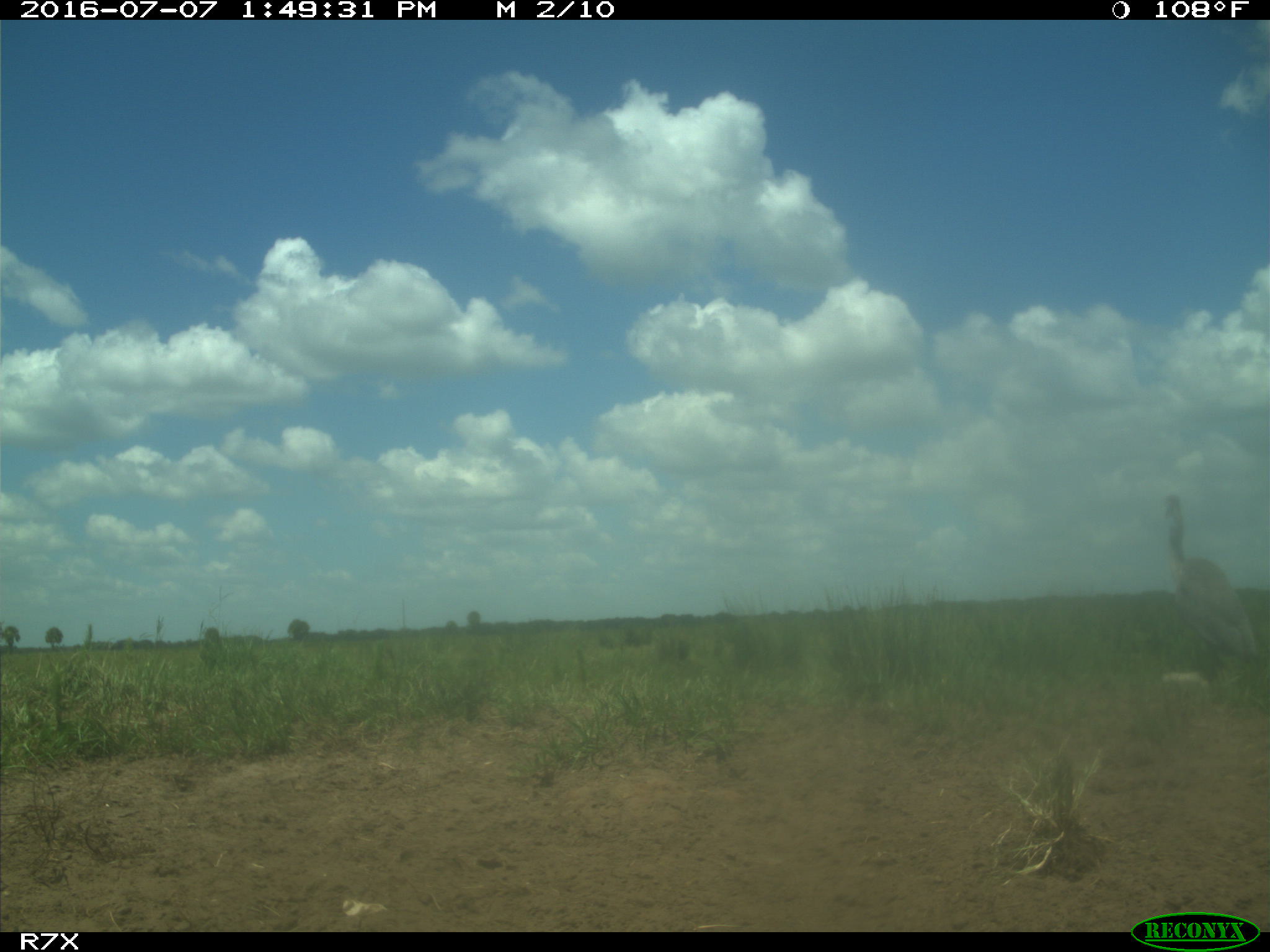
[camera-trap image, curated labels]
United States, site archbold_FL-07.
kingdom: Animalia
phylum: Chordata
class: Mammalia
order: Artiodactyla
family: Bovidae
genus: Bos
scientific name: Bos taurus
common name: domestic cow